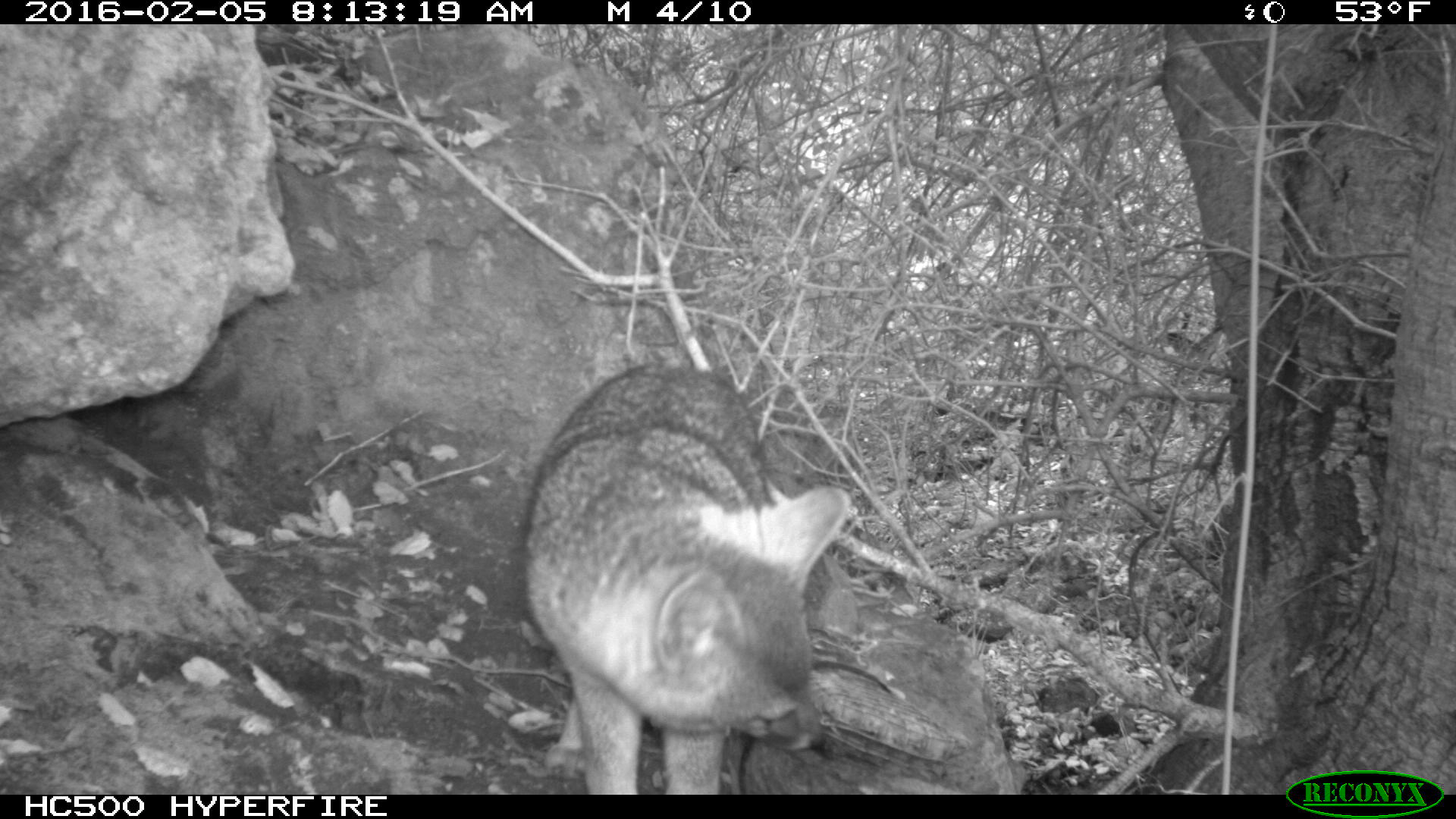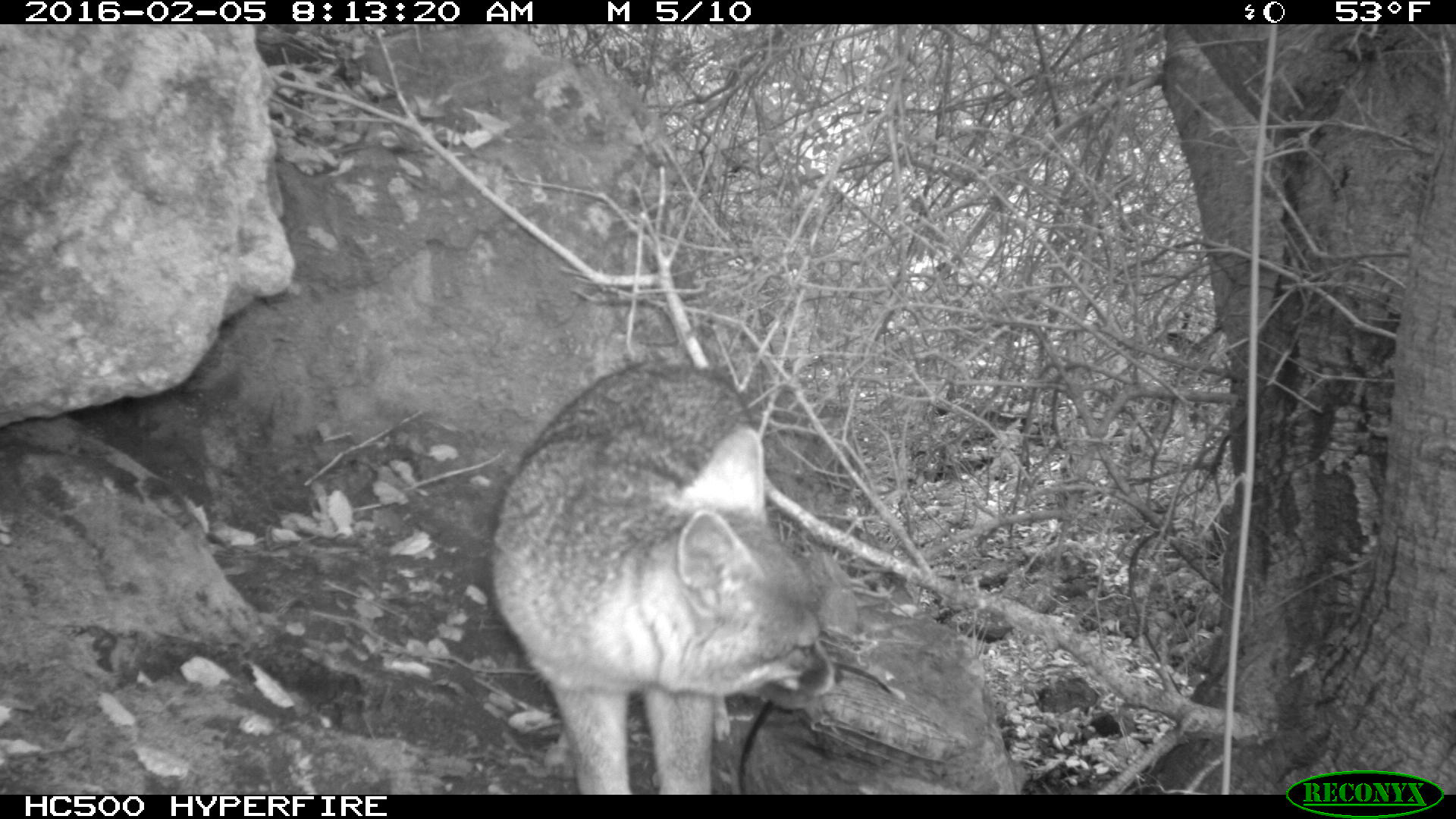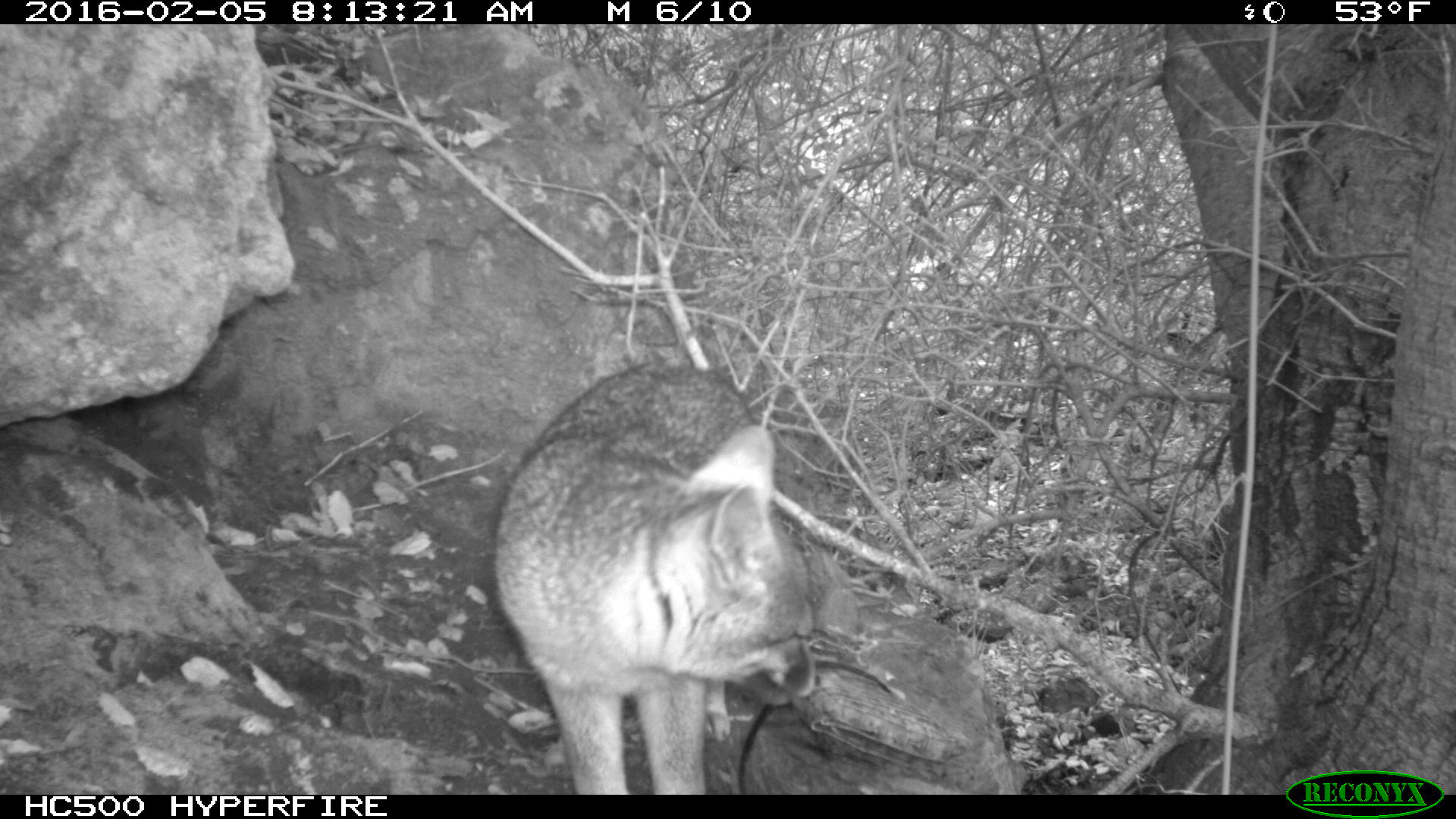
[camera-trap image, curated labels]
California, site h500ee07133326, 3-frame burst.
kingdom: Animalia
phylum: Chordata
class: Mammalia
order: Carnivora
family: Canidae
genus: Urocyon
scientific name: Urocyon littoralis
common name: island fox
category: fox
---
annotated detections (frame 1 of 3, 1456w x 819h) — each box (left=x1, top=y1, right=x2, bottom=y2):
fox: (left=521, top=363, right=849, bottom=794)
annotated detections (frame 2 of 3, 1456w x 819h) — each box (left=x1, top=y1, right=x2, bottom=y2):
fox: (left=483, top=358, right=845, bottom=795)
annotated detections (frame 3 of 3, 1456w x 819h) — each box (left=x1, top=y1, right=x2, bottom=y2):
fox: (left=490, top=359, right=821, bottom=795)